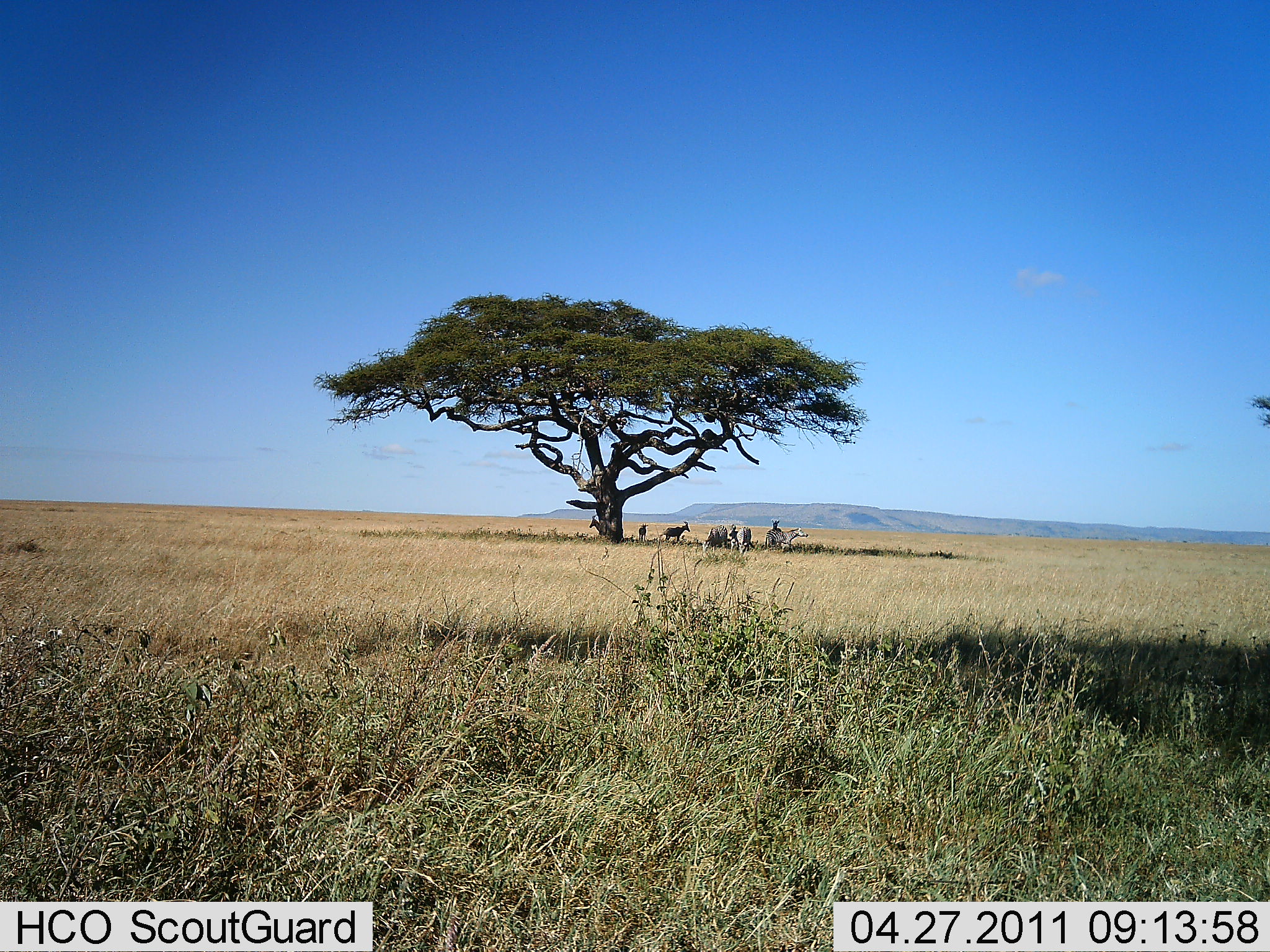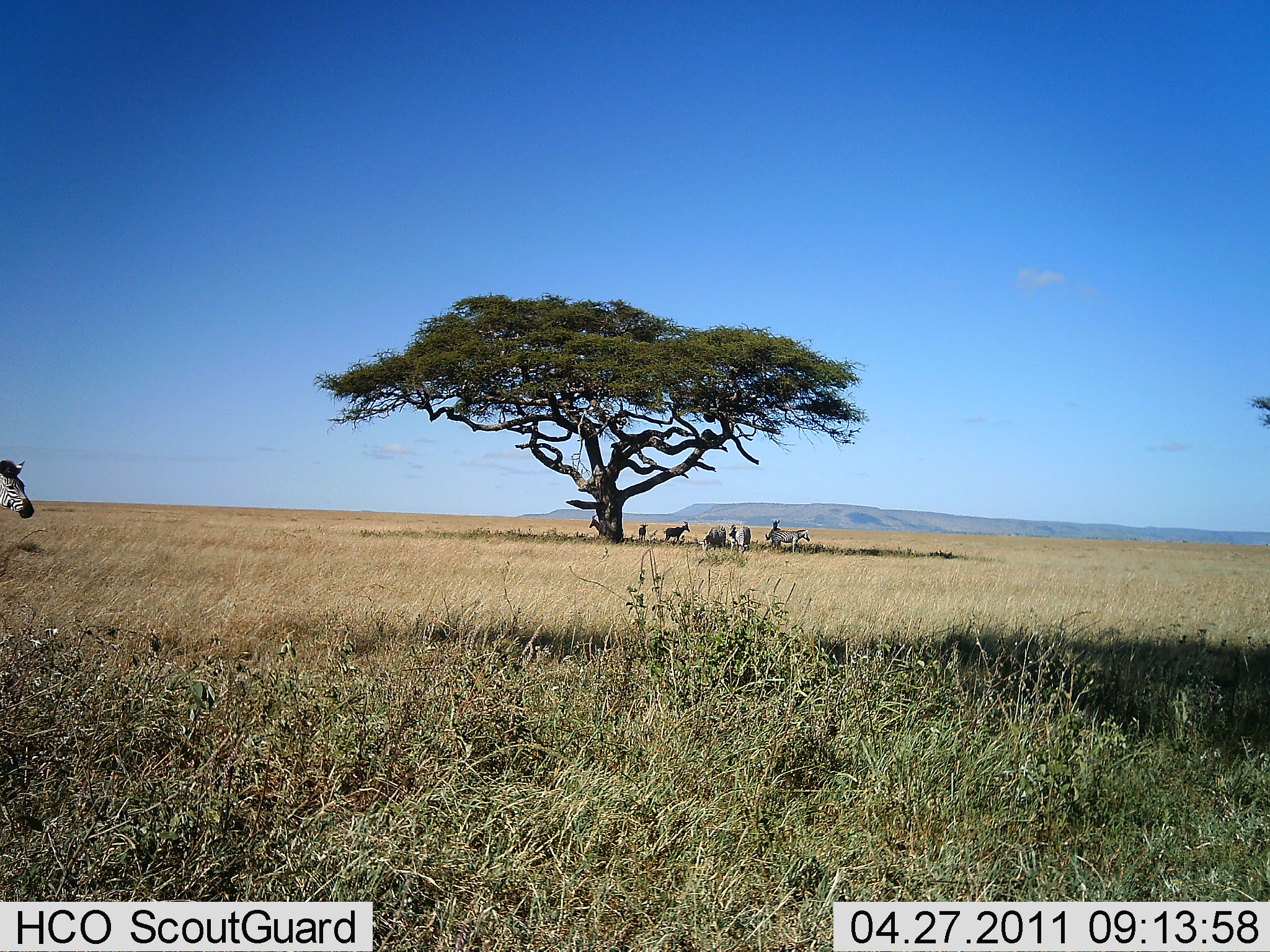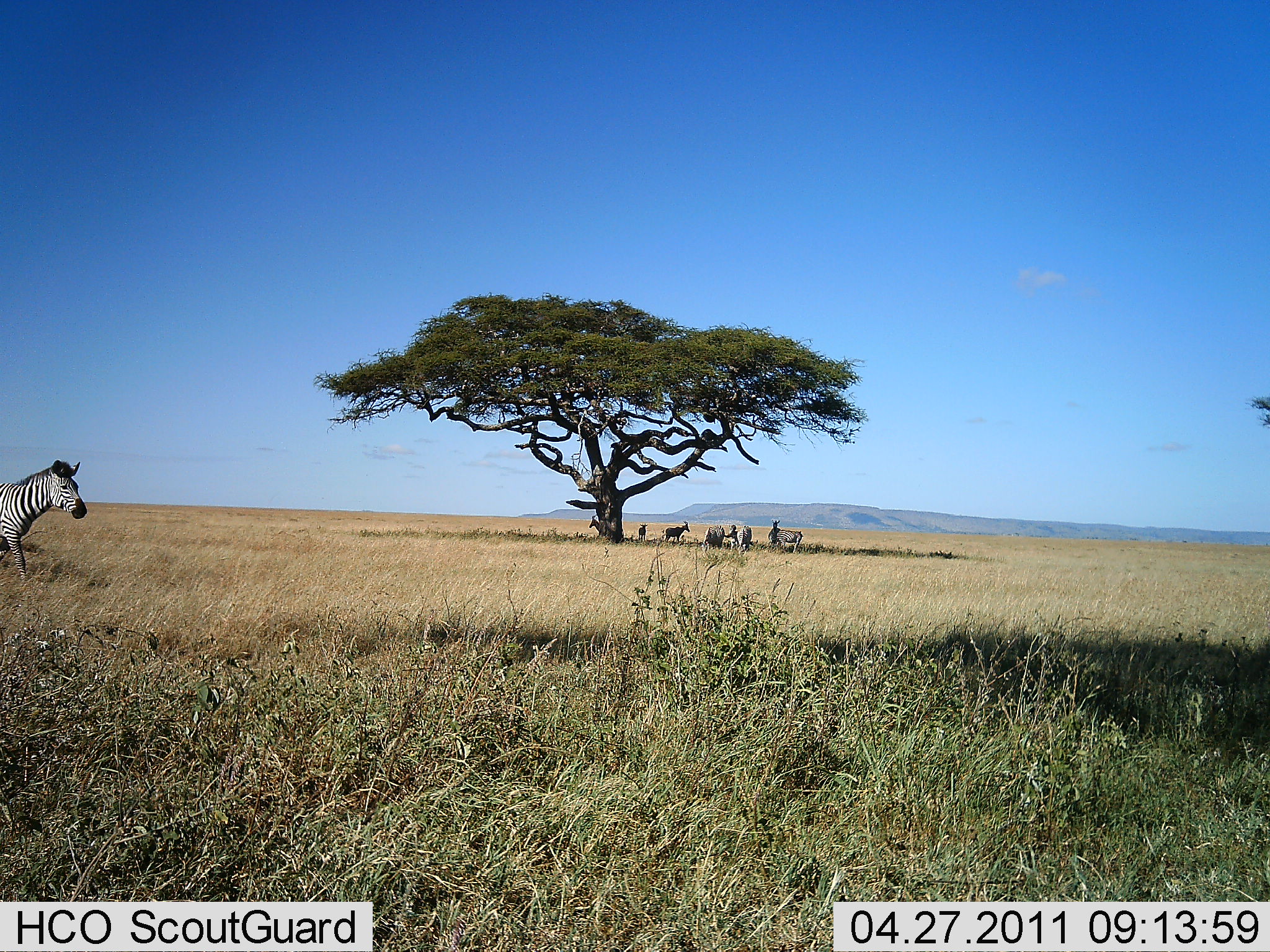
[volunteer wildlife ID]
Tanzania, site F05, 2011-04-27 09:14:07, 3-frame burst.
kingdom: Animalia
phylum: Chordata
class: Mammalia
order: Perissodactyla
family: Equidae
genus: Equus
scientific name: Equus quagga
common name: plains zebra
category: zebra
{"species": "zebra (plains zebra) (Equus quagga)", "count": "4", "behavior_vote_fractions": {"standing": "55%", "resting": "27%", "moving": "82%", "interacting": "0%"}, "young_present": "0%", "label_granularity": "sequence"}